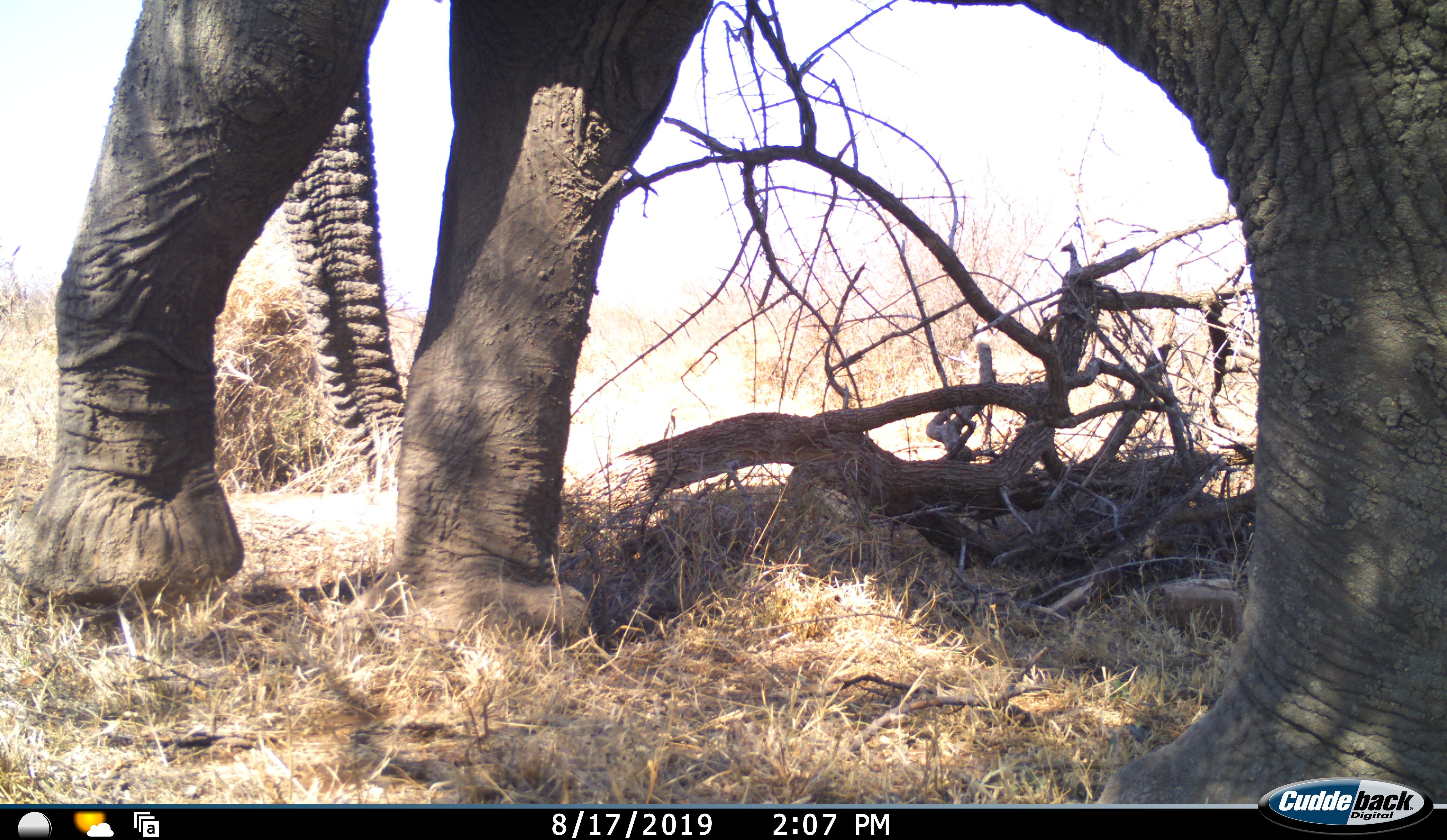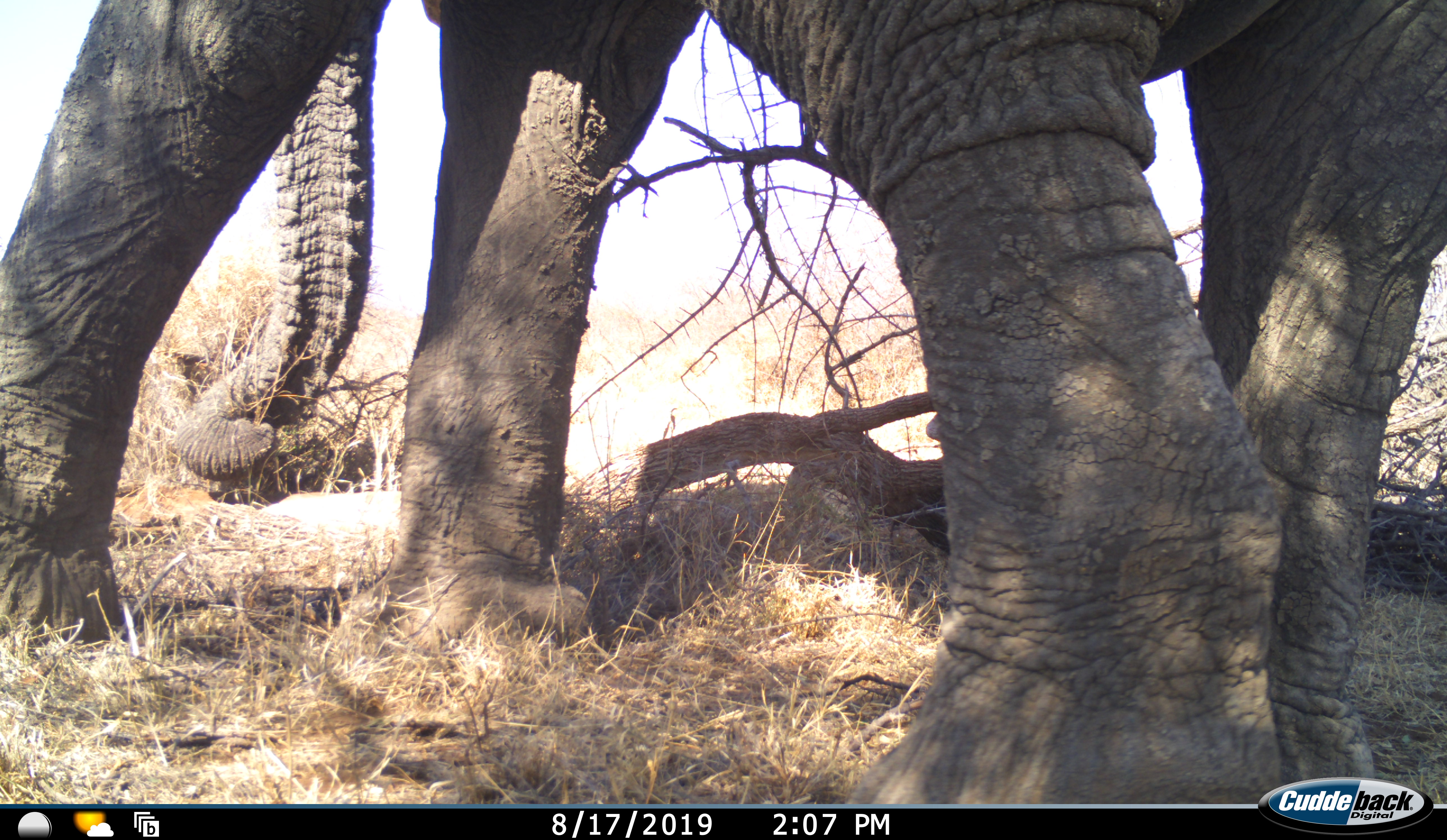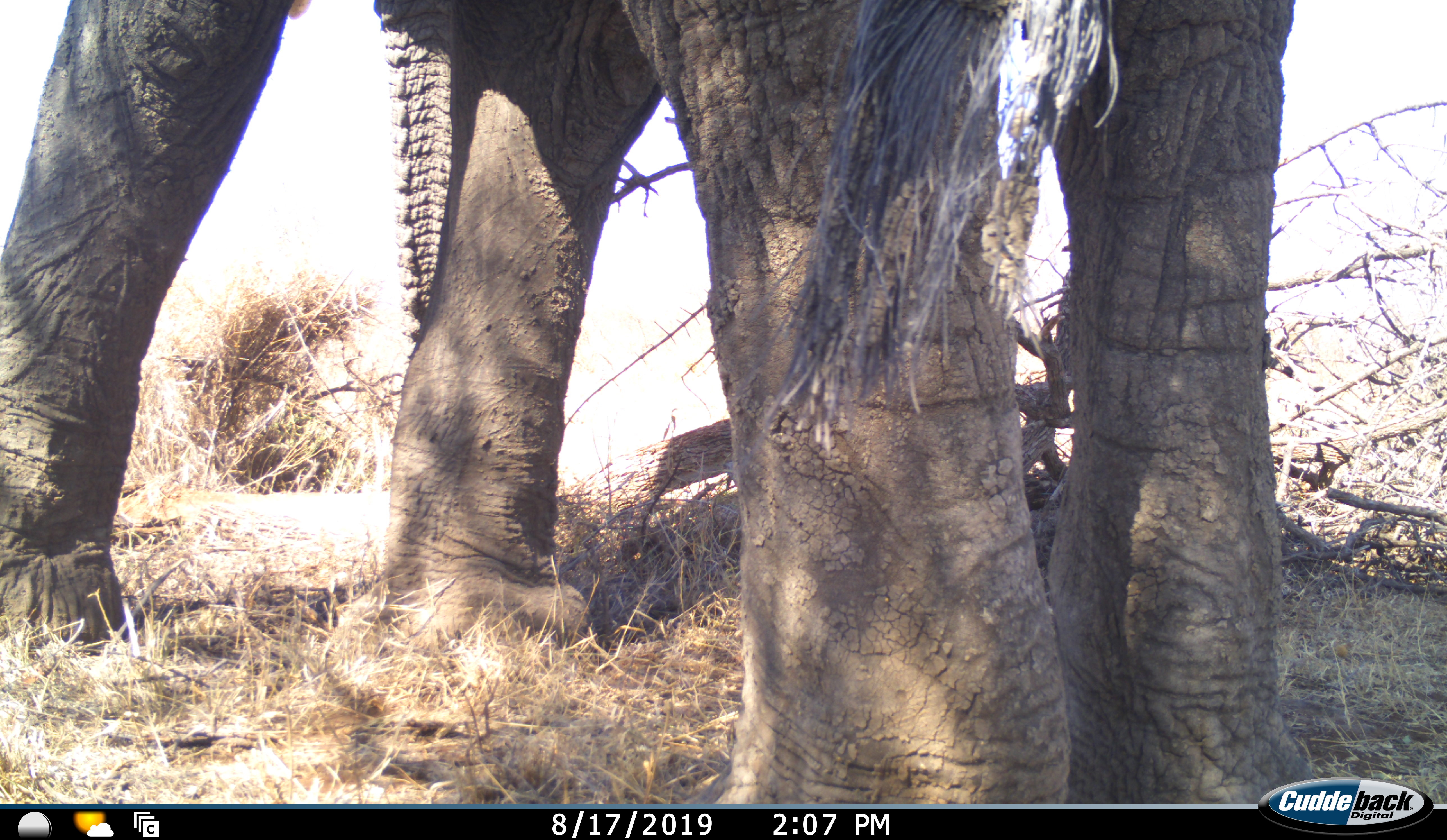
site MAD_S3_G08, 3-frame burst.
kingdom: Animalia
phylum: Chordata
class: Mammalia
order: Proboscidea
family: Elephantidae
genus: Loxodonta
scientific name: Loxodonta africana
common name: african bush elephant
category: elephant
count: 1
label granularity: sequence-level